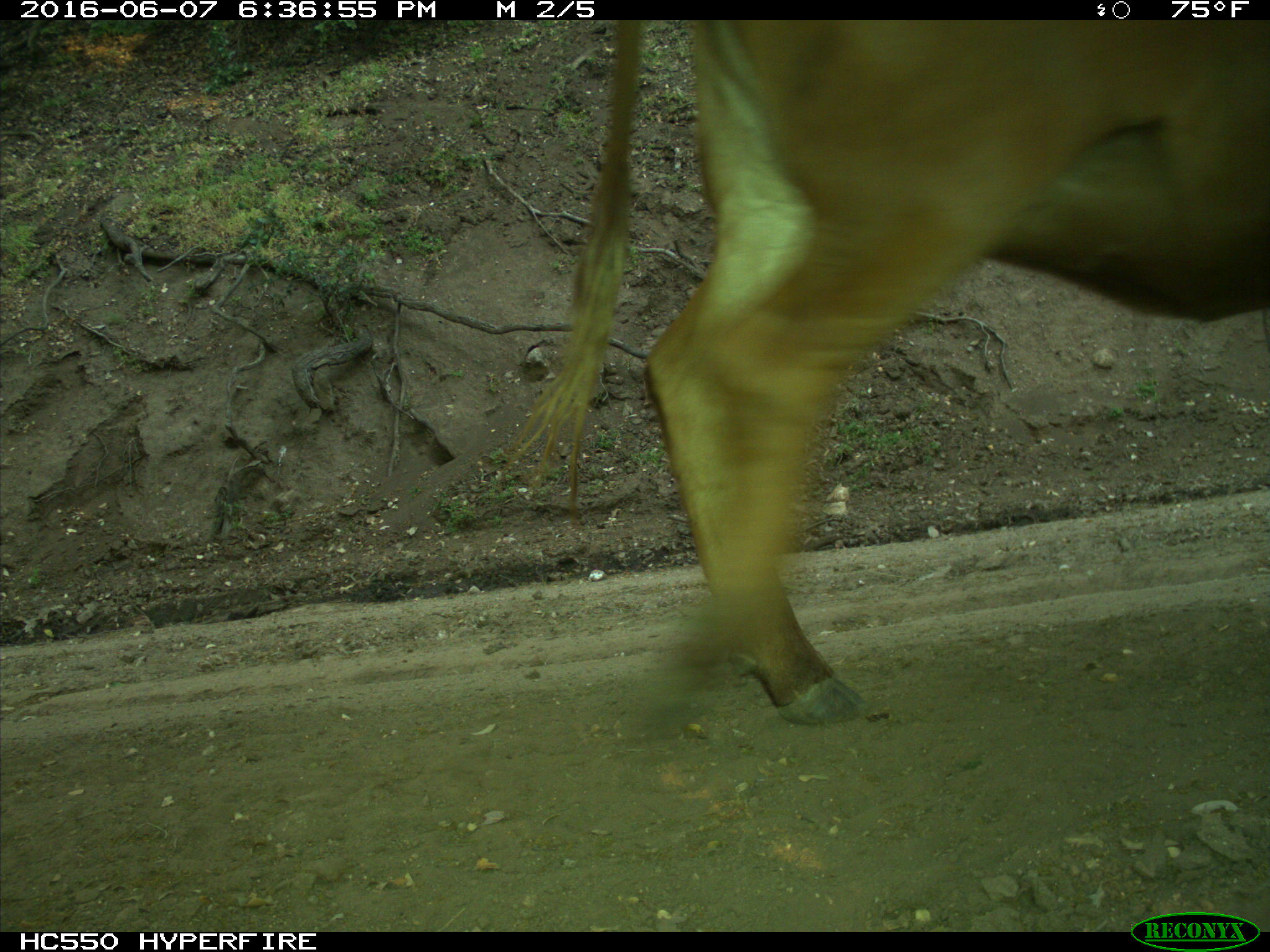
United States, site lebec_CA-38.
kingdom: Animalia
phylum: Chordata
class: Mammalia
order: Artiodactyla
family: Bovidae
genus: Bos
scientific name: Bos taurus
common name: domestic cow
Bos taurus (domestic cow).